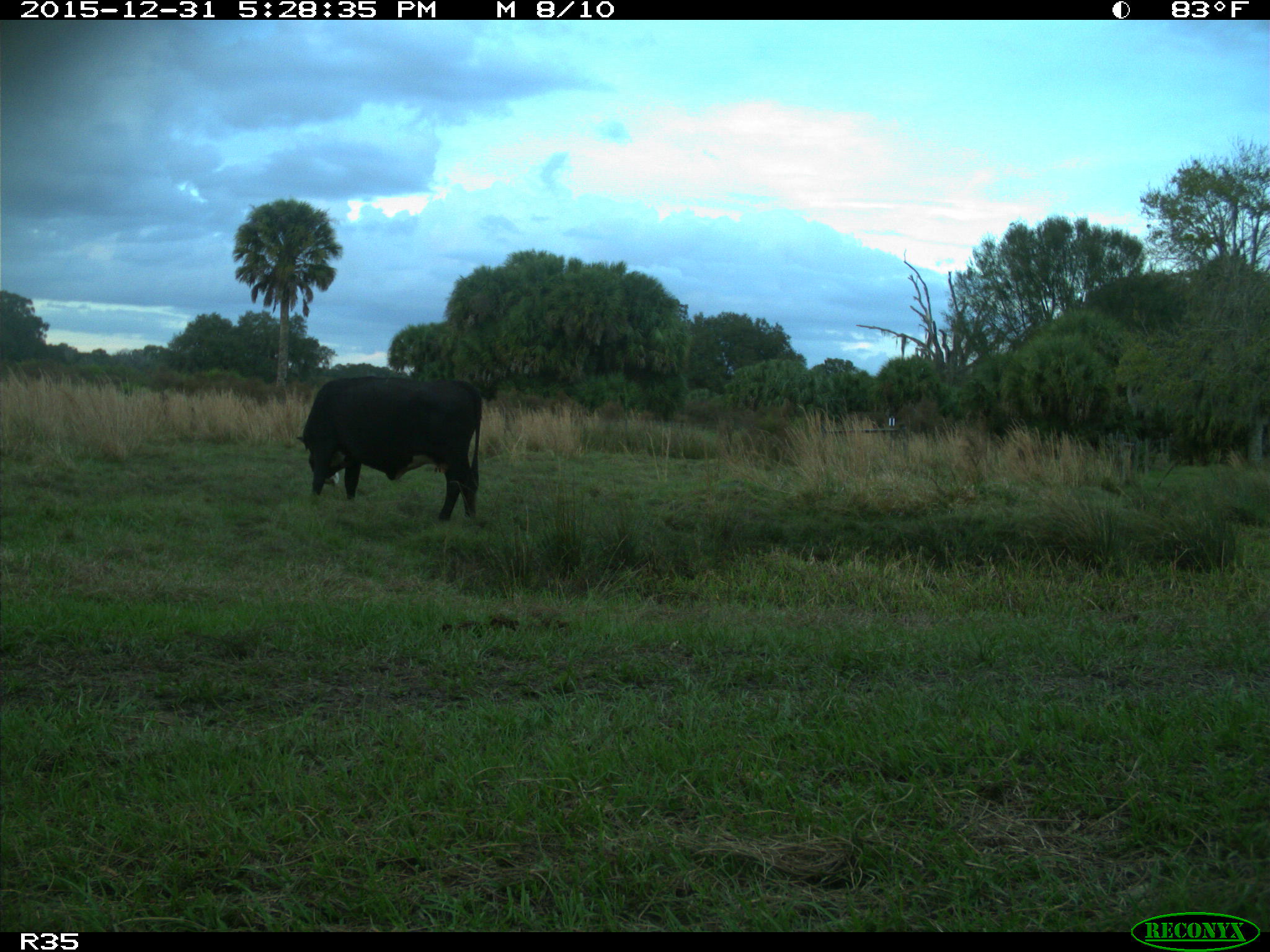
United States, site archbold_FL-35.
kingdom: Animalia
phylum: Chordata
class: Mammalia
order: Artiodactyla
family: Bovidae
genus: Bos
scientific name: Bos taurus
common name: domestic cow